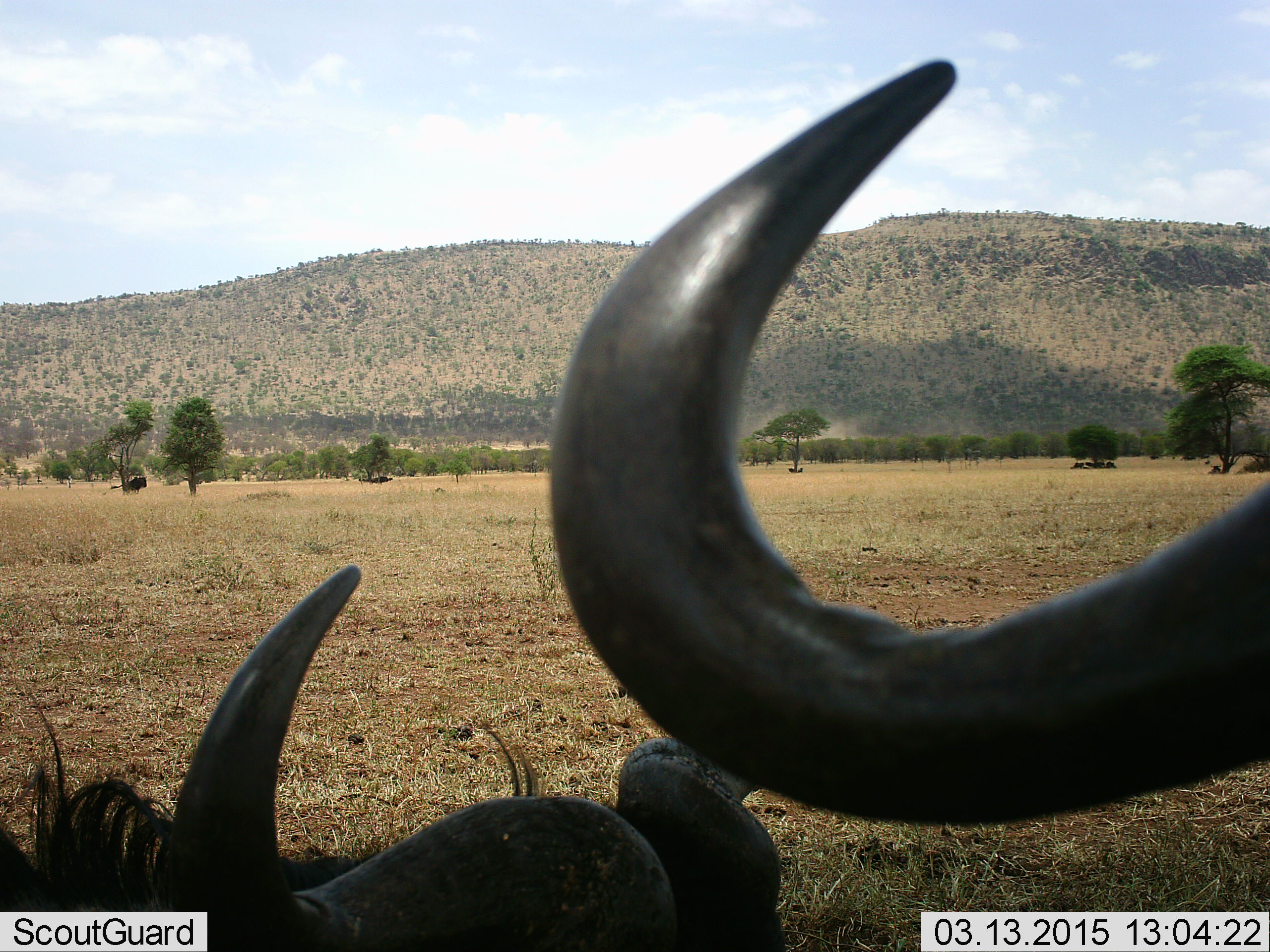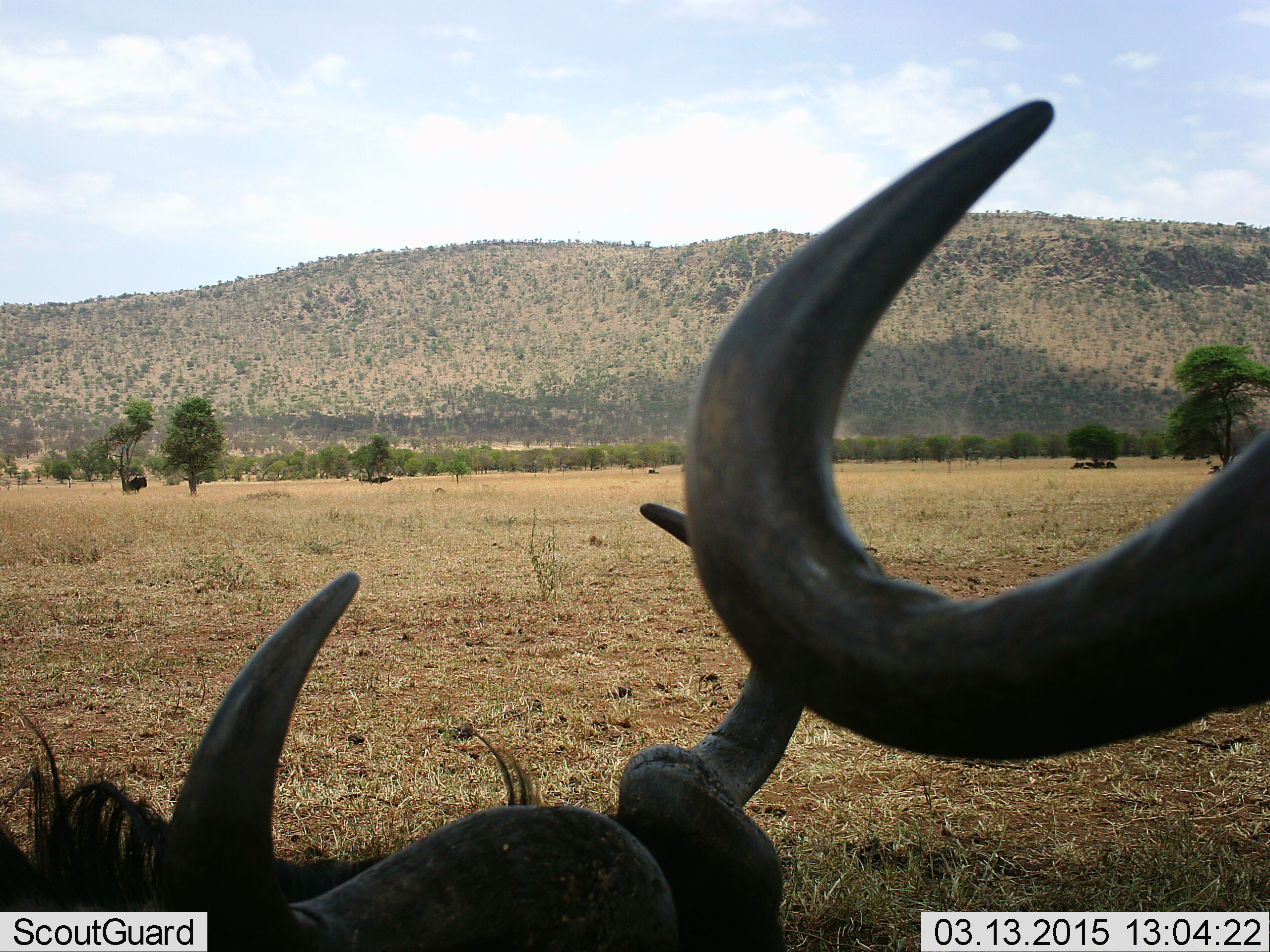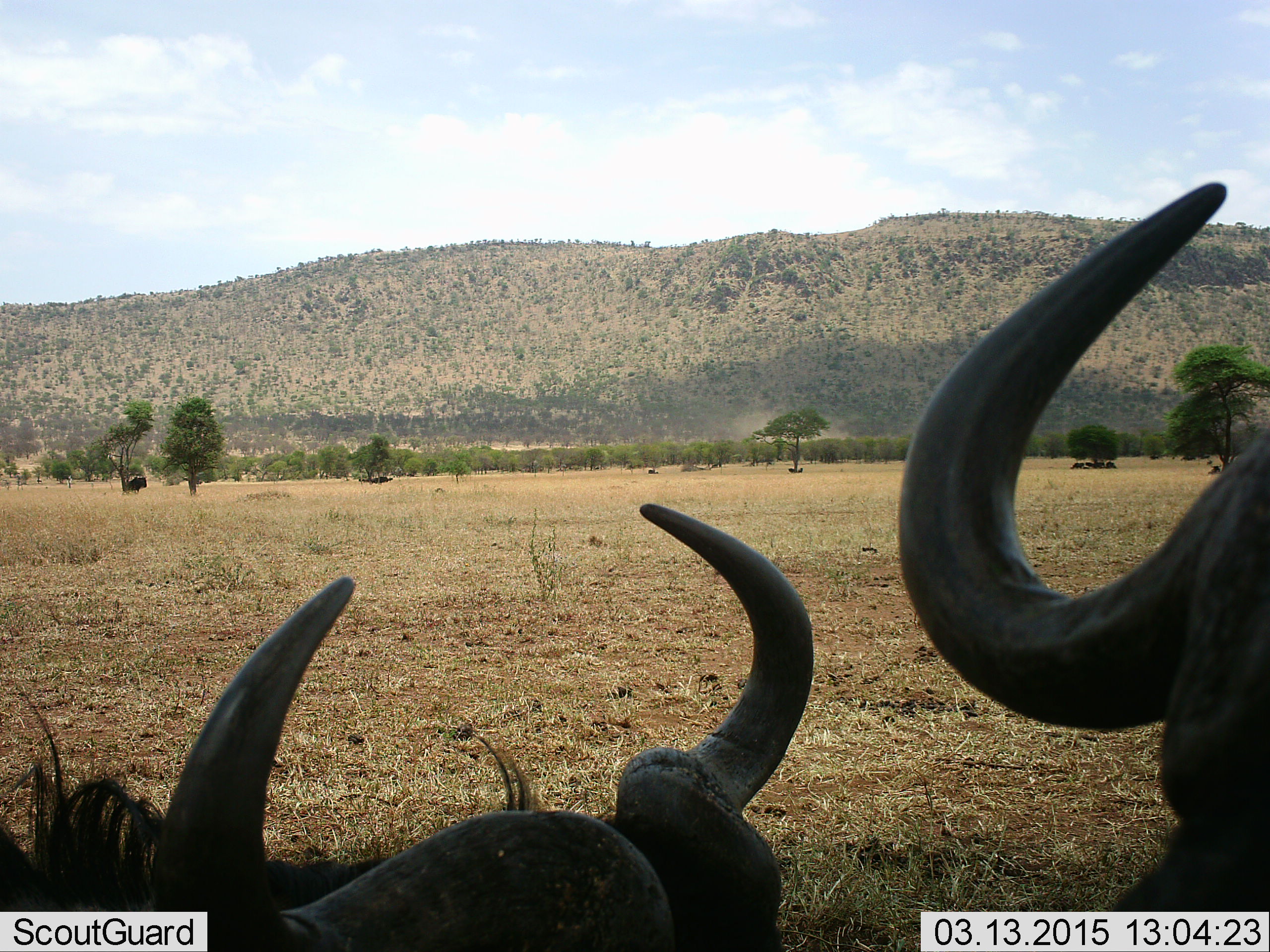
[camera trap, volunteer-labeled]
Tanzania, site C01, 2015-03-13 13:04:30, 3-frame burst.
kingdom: Animalia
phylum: Chordata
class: Mammalia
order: Artiodactyla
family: Bovidae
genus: Connochaetes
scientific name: Connochaetes taurinus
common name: blue wildebeest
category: wildebeest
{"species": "wildebeest (blue wildebeest) (Connochaetes taurinus)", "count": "2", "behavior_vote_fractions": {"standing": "50%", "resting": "100%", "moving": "0%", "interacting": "0%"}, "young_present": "0%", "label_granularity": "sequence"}